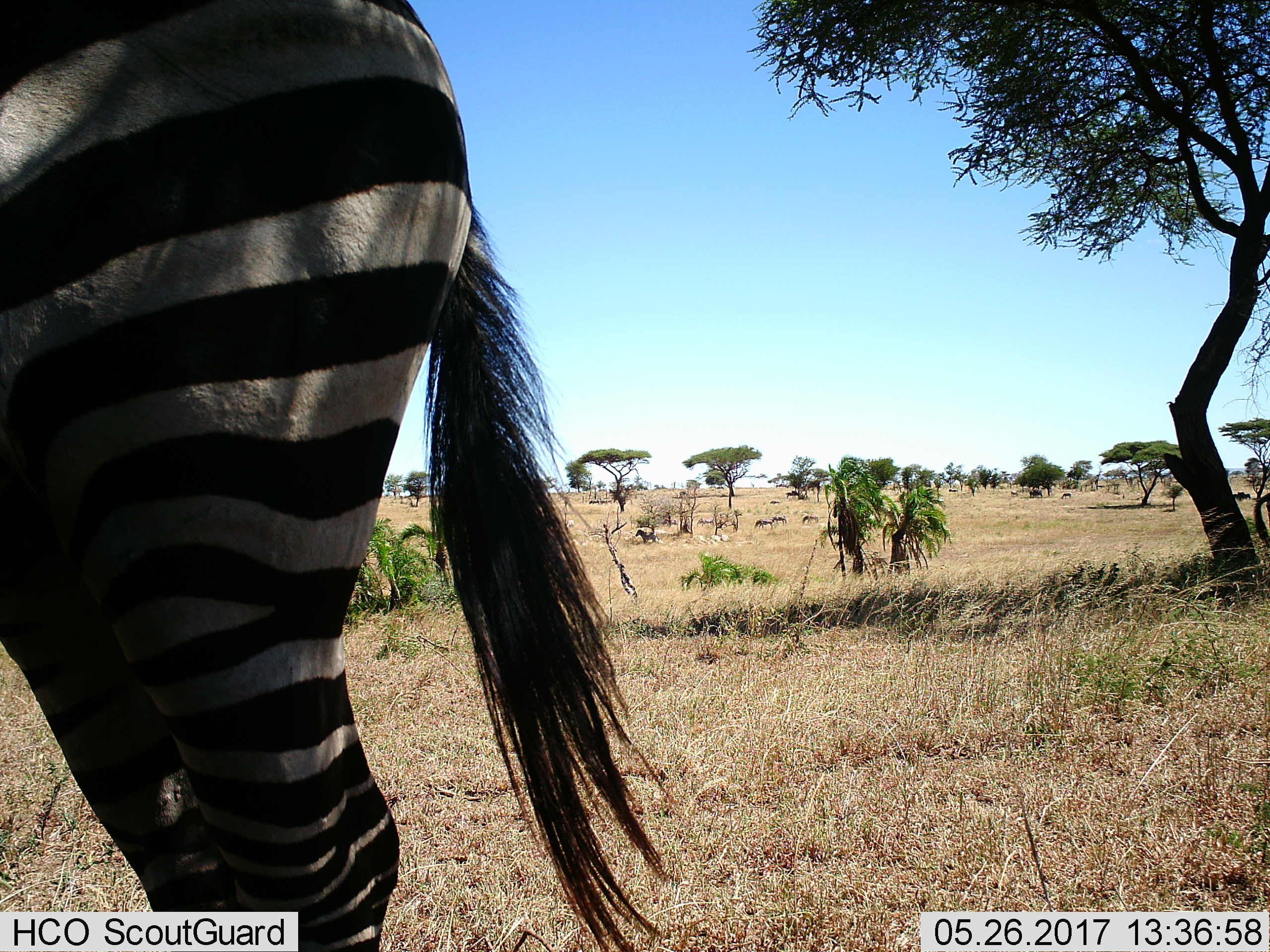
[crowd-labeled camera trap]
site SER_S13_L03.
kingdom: Animalia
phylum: Chordata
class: Mammalia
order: Perissodactyla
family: Equidae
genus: Equus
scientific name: Equus quagga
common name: plains zebra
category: zebraplains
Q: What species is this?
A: Zebraplains (plains zebra) (Equus quagga).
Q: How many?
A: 1.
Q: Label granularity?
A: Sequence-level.